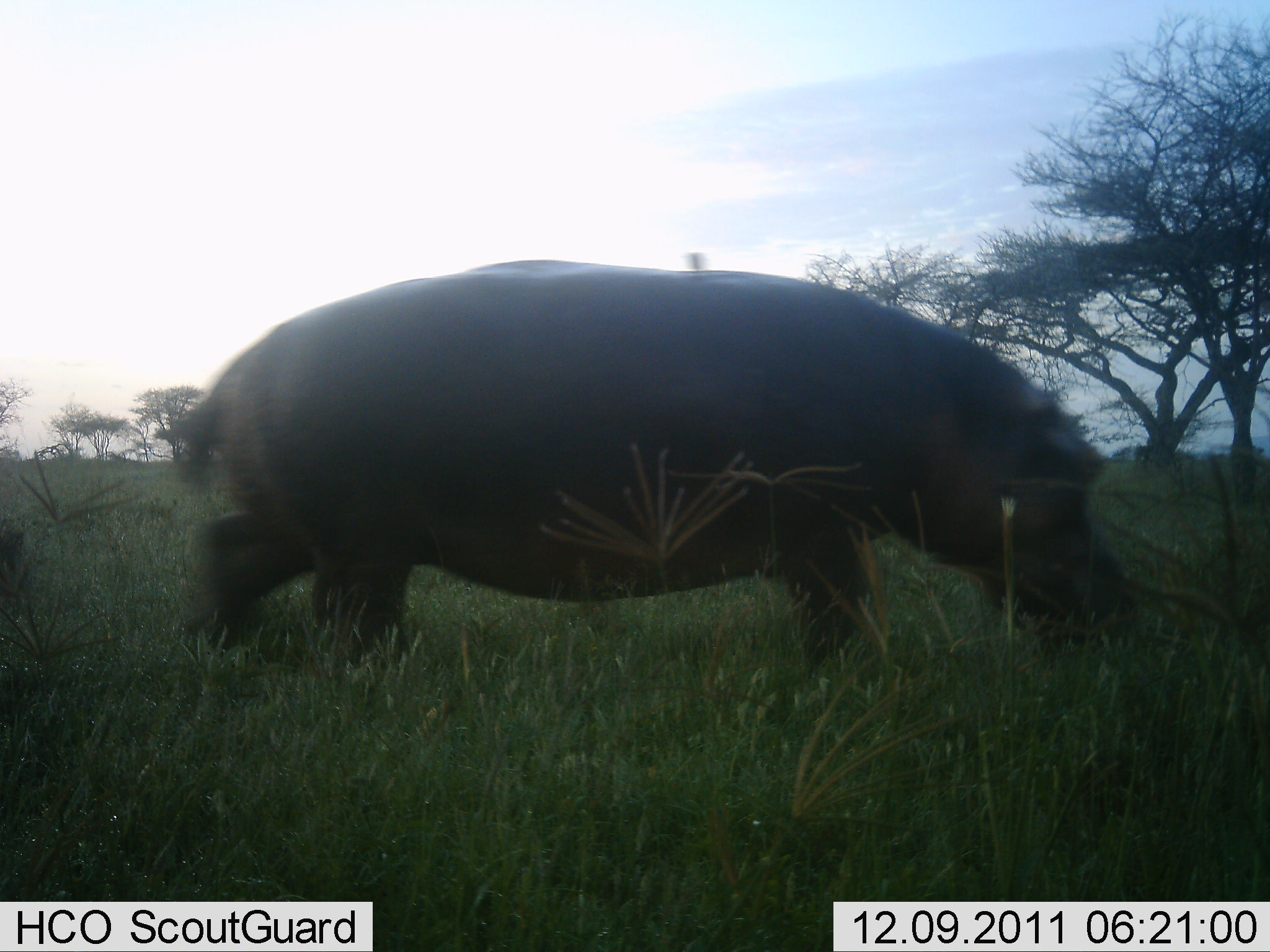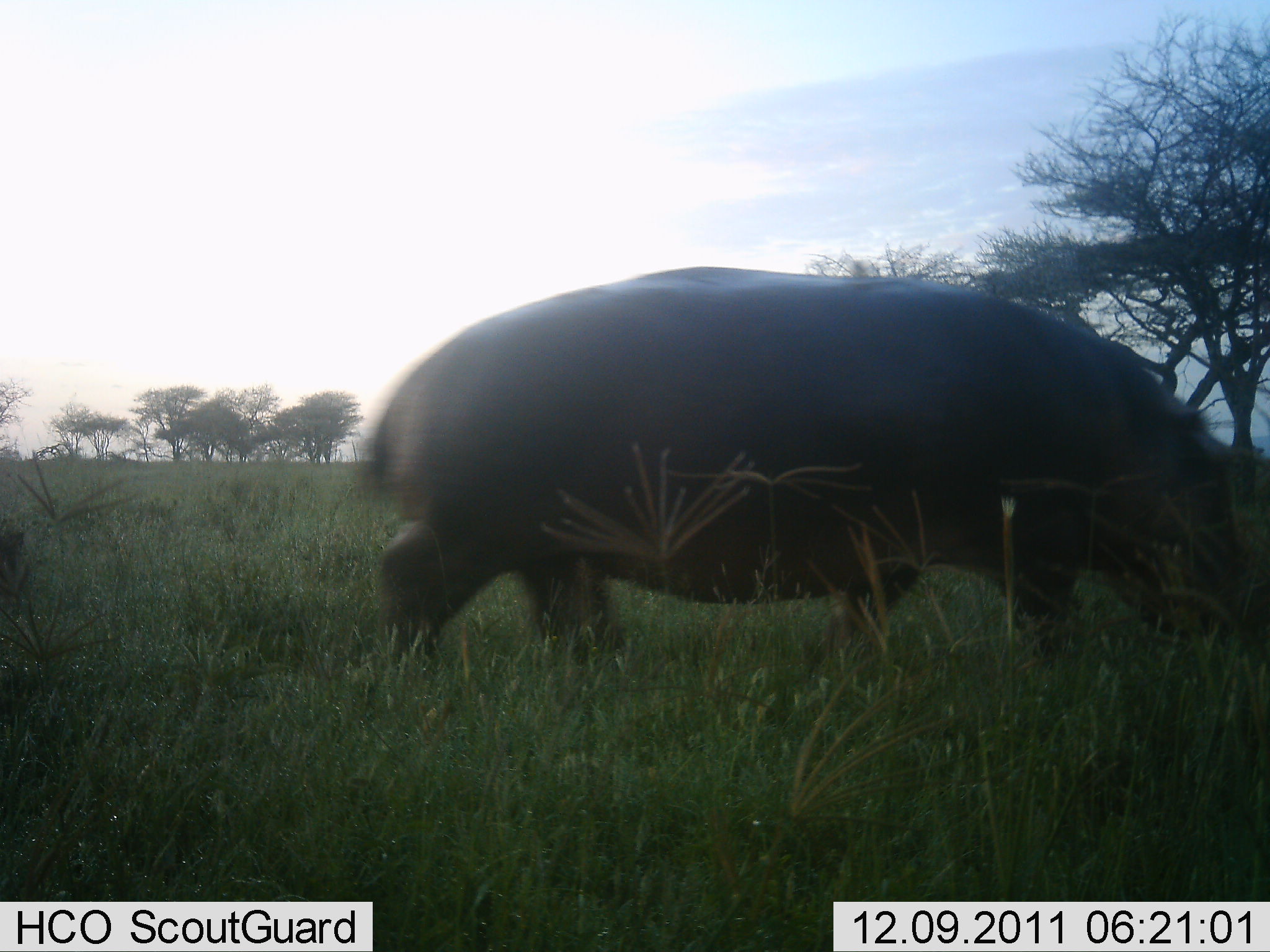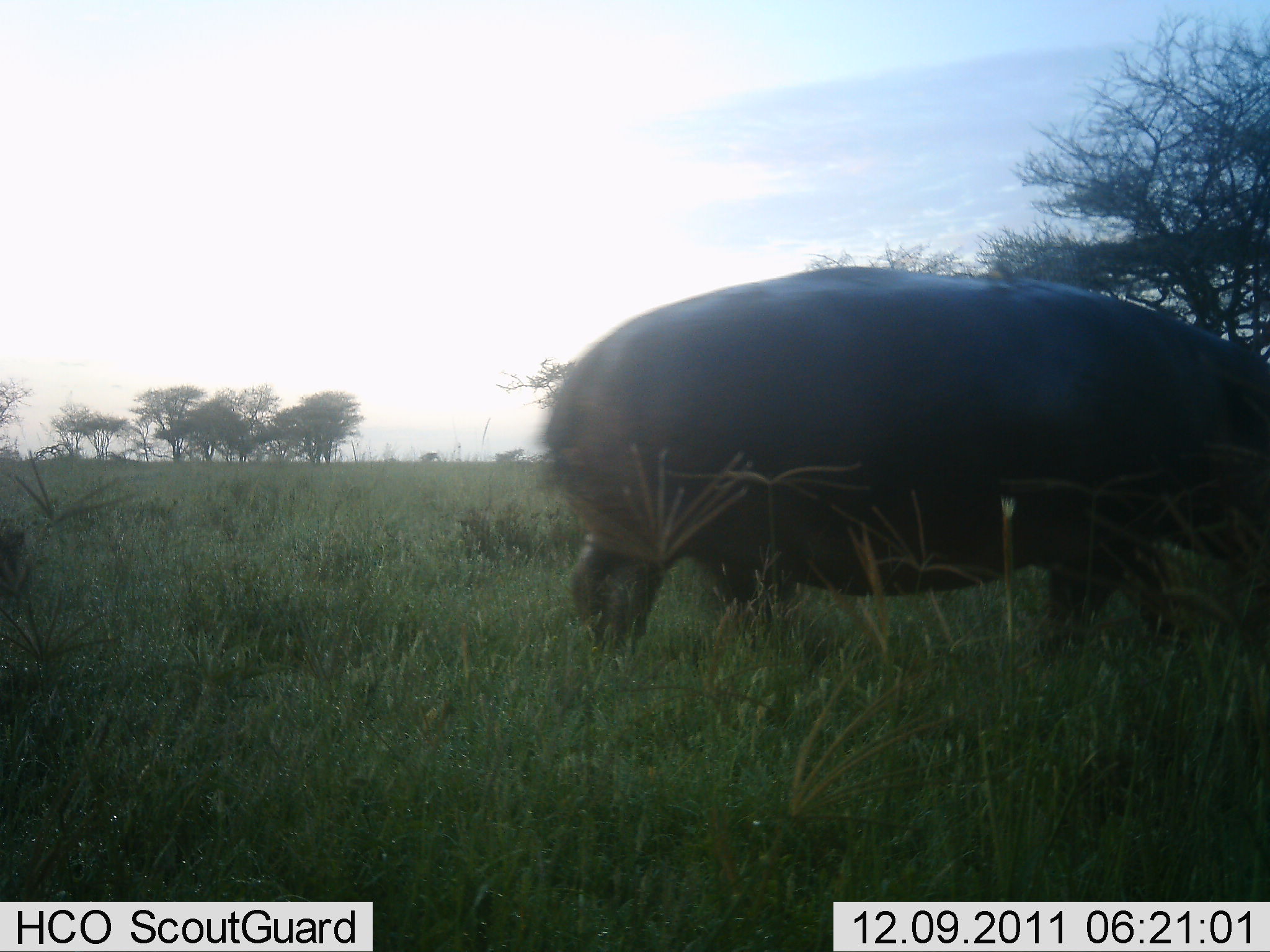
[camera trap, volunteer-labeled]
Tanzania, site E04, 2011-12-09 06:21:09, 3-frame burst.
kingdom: Animalia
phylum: Chordata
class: Mammalia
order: Artiodactyla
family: Hippopotamidae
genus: Hippopotamus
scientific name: Hippopotamus amphibius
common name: hippopotamus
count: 1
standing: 8%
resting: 0%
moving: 92%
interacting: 0%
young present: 0%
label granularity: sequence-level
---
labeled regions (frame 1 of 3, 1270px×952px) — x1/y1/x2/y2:
animal: 146/261/1155/701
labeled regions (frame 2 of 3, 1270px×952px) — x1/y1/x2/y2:
animal: 349/259/1269/668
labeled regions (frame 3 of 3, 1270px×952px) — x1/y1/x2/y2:
animal: 537/253/1269/674